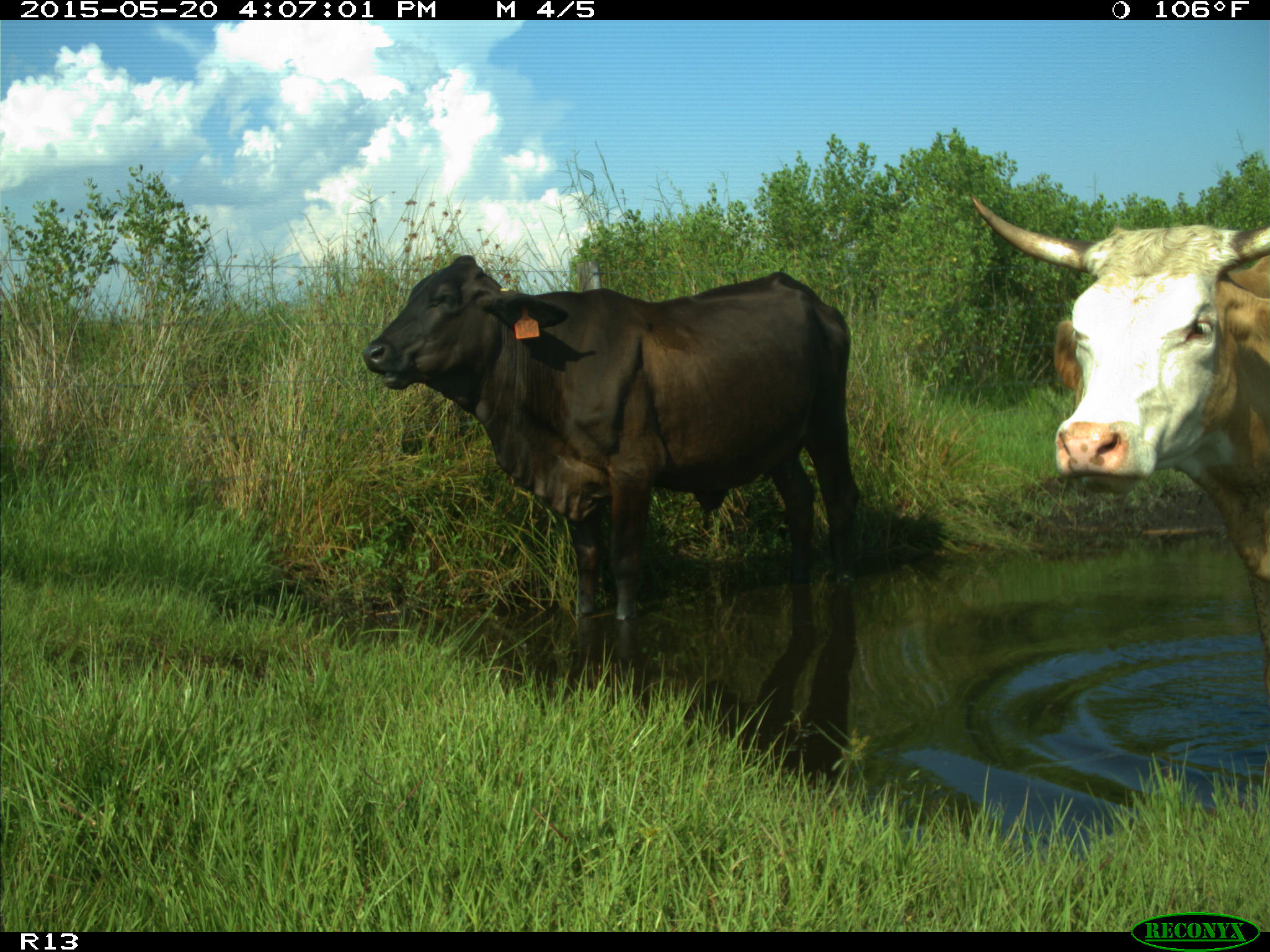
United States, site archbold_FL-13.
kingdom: Animalia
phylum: Chordata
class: Mammalia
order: Artiodactyla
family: Bovidae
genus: Bos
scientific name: Bos taurus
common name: domestic cow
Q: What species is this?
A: Bos taurus (domestic cow).